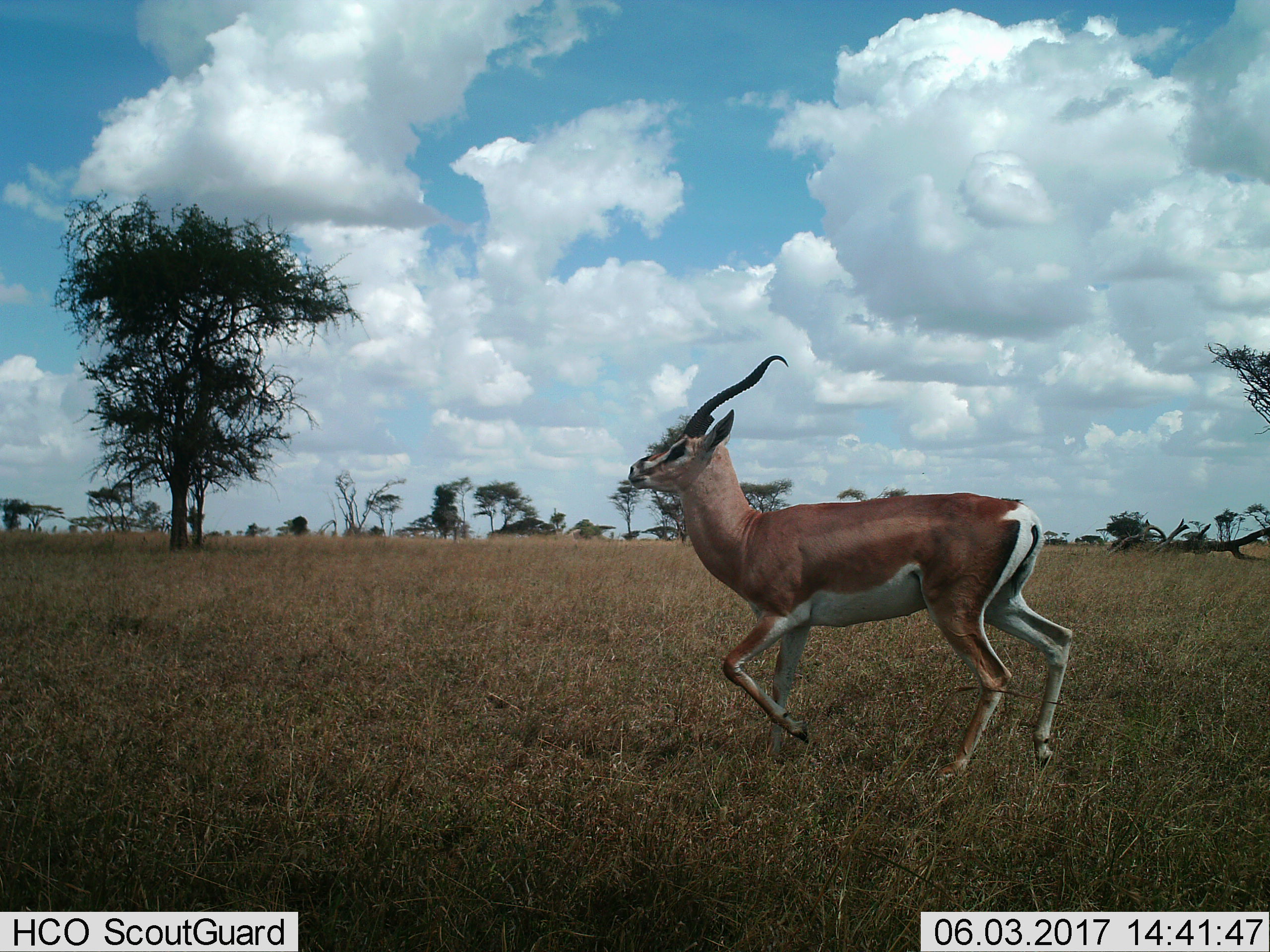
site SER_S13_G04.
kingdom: Animalia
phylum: Chordata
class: Mammalia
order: Artiodactyla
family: Bovidae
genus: Nanger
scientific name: Nanger granti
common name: grant's gazelle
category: gazellegrants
Gazellegrants (grant's gazelle) (Nanger granti), count 1. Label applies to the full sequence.